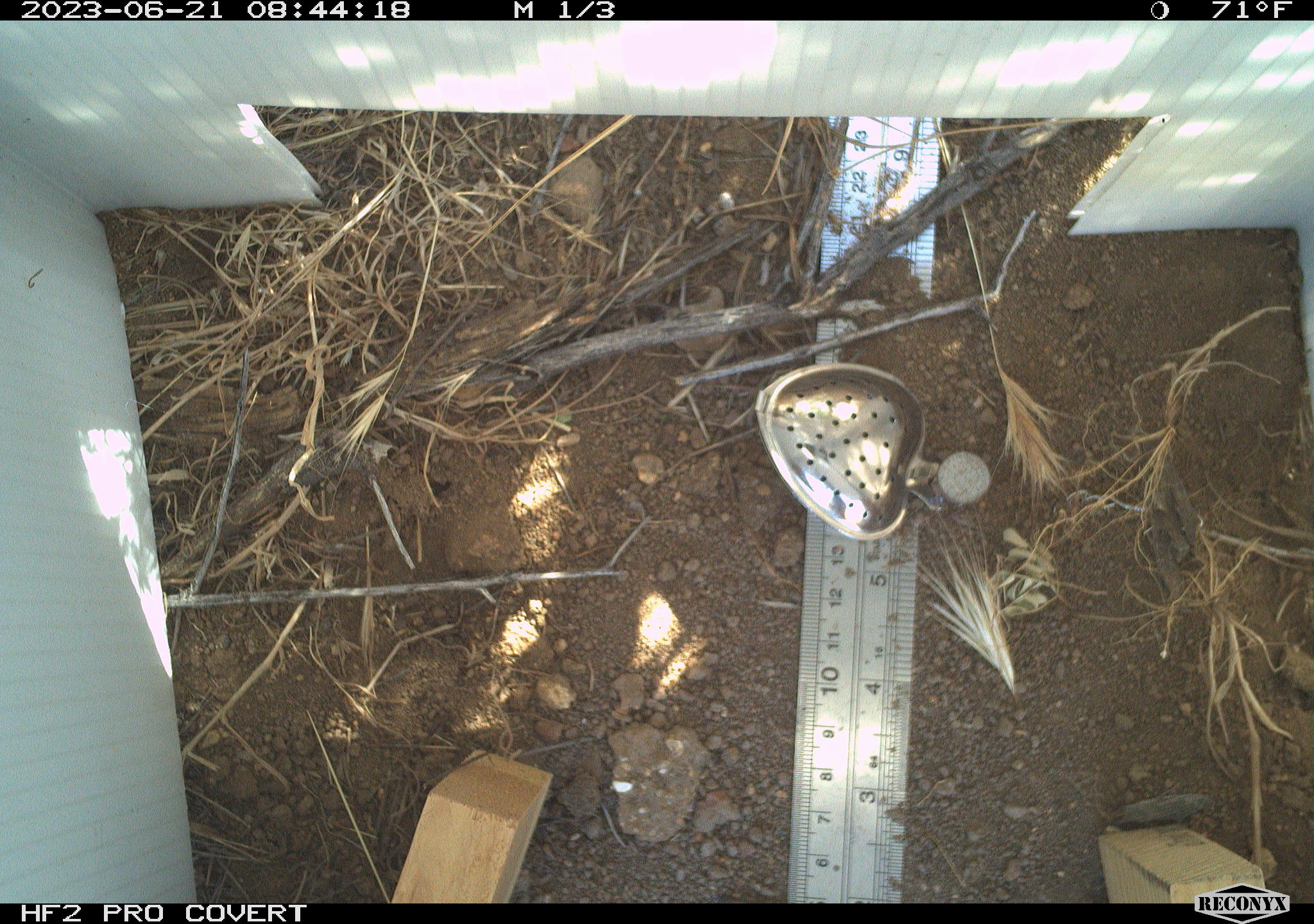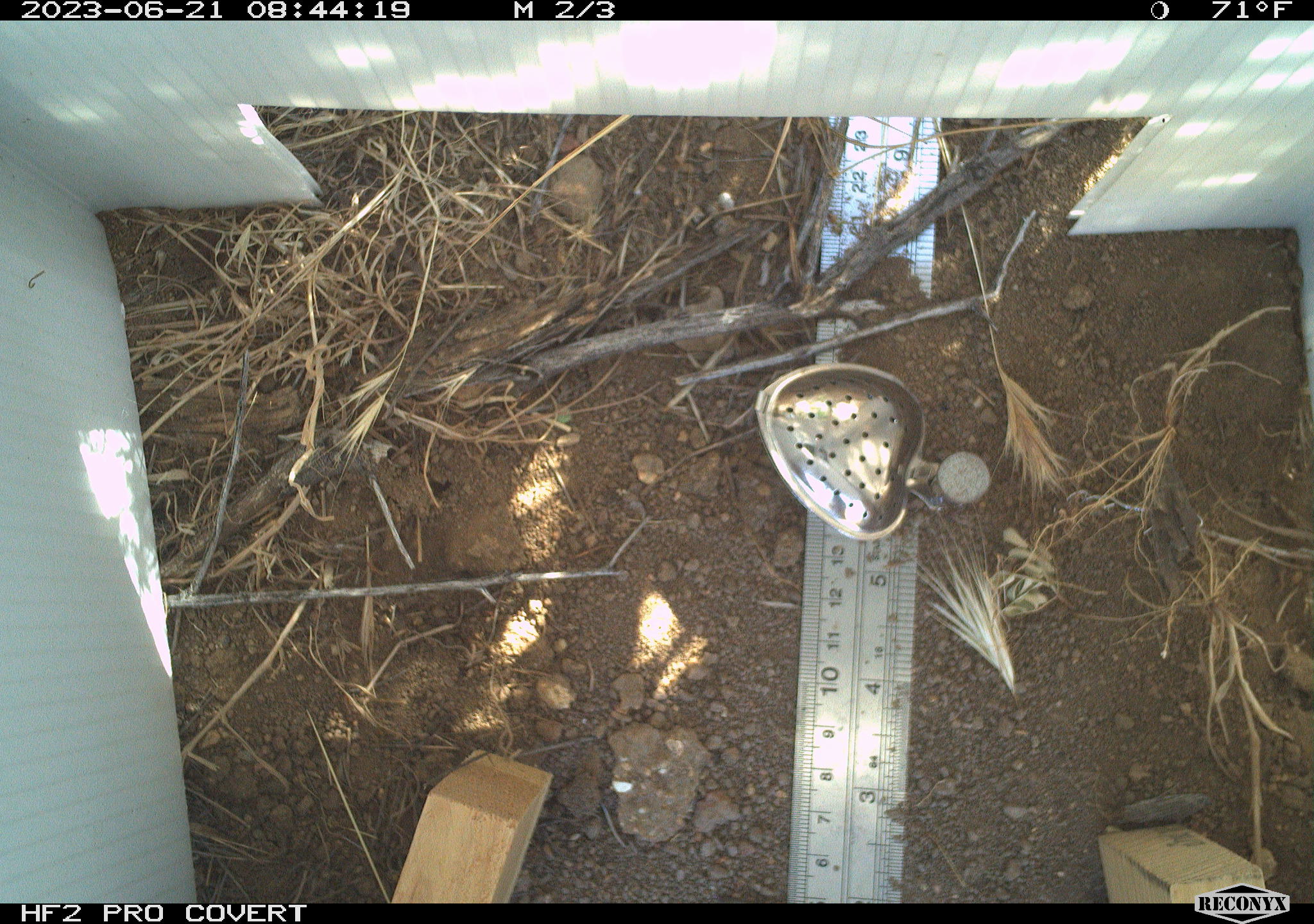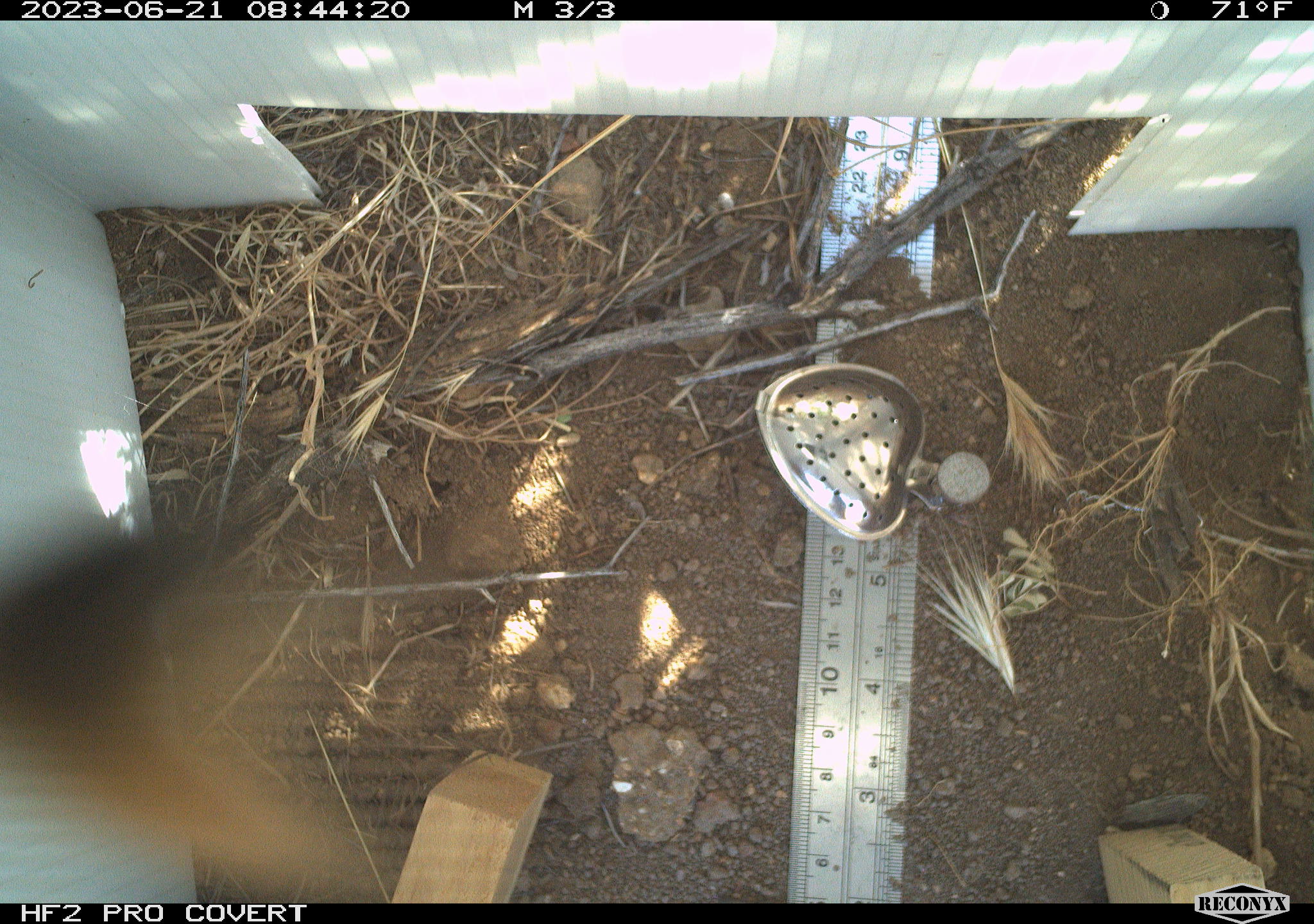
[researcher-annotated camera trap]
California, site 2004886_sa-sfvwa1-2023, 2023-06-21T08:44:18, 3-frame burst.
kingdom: Animalia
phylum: Arthropoda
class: Insecta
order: Hymenoptera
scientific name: Hymenoptera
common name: ants, bees, wasps, and sawflies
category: hymenoptera order